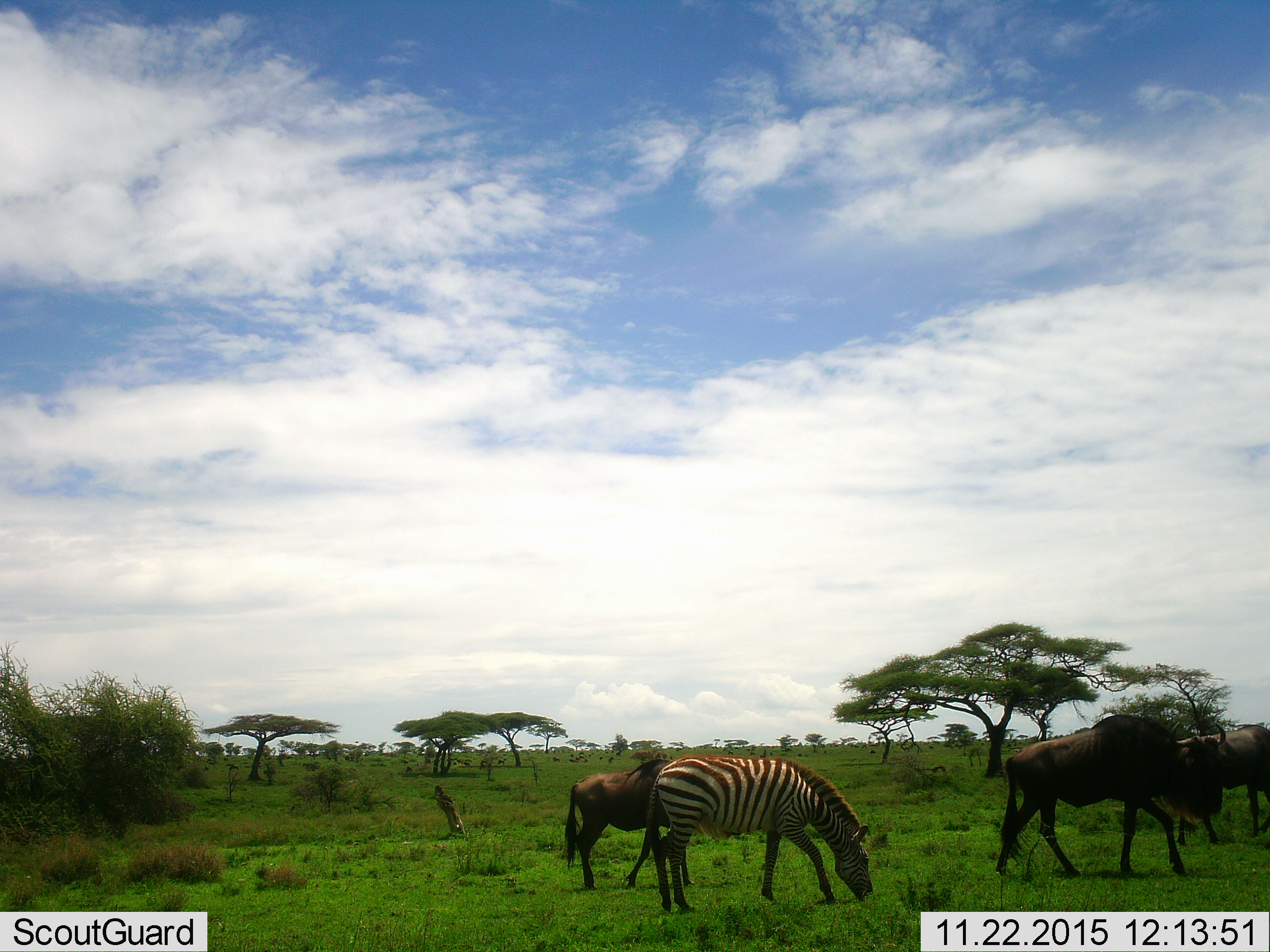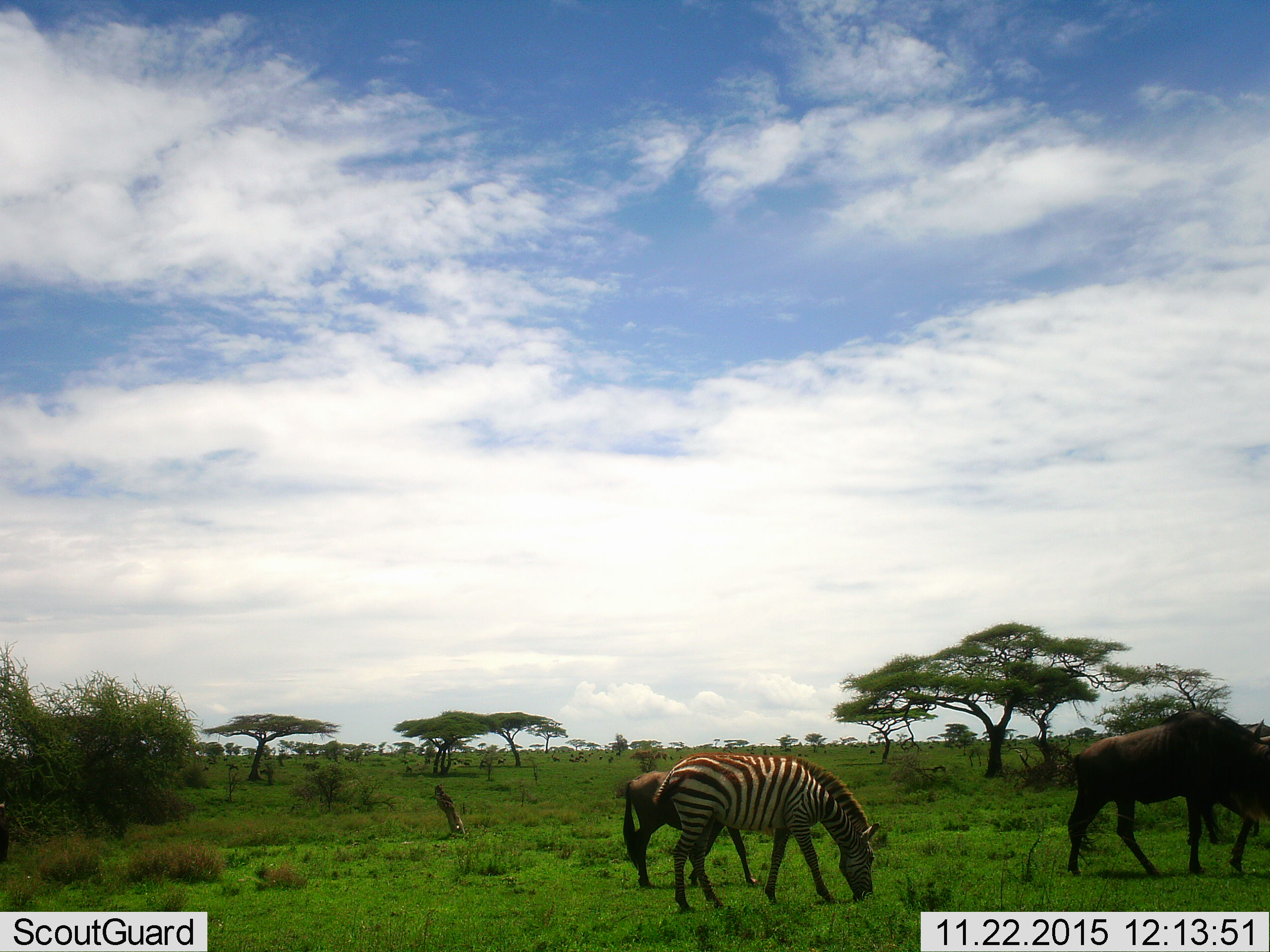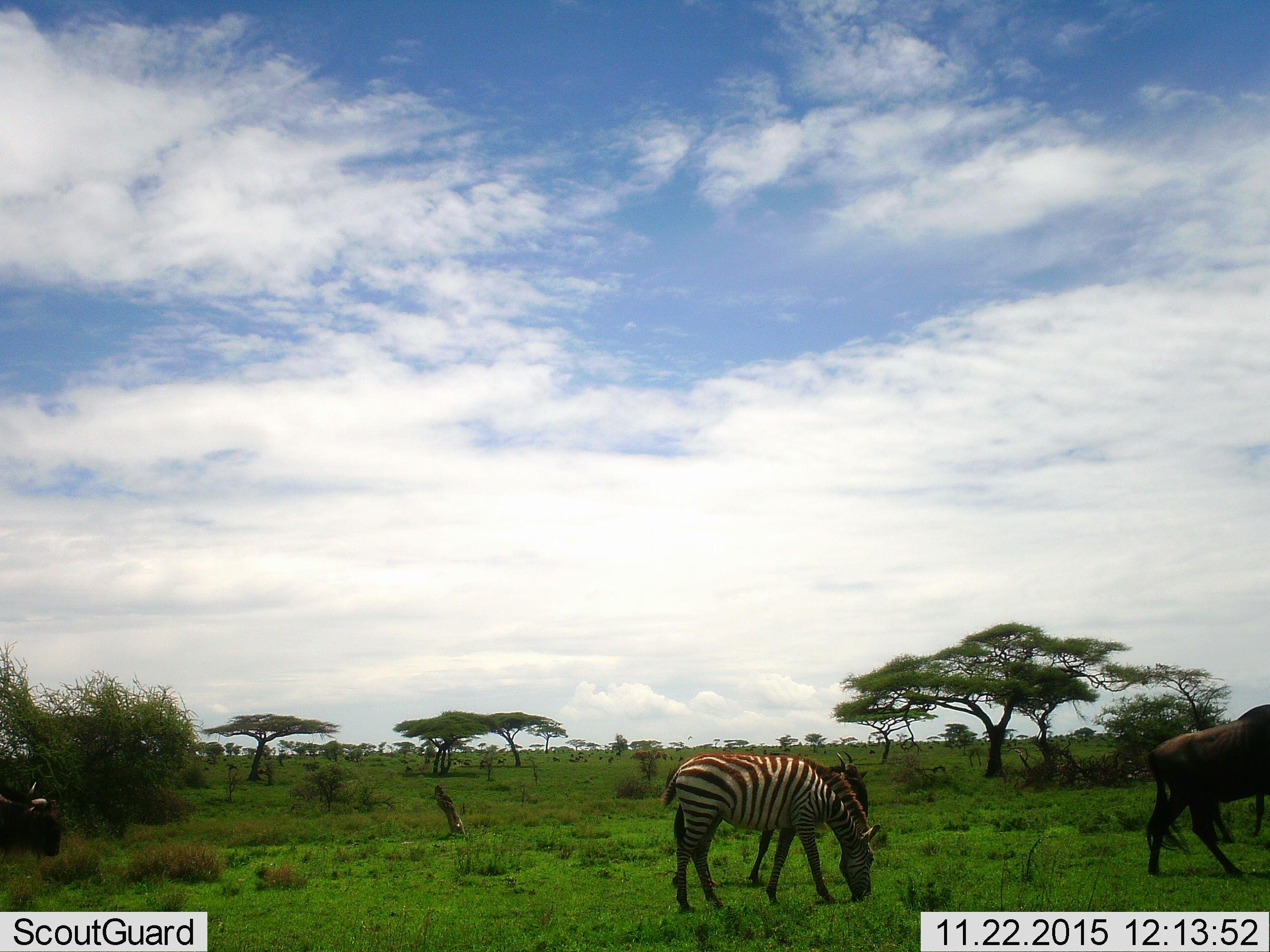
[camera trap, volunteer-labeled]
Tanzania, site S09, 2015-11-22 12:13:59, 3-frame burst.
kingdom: Animalia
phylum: Chordata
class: Mammalia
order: Artiodactyla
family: Bovidae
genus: Connochaetes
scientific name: Connochaetes taurinus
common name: blue wildebeest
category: wildebeest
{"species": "wildebeest (blue wildebeest) (Connochaetes taurinus)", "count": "4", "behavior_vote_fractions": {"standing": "43%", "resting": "0%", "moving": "100%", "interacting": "0%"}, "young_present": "0%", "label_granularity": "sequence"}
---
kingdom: Animalia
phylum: Chordata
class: Mammalia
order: Perissodactyla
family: Equidae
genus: Equus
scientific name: Equus quagga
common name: plains zebra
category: zebra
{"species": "zebra (plains zebra) (Equus quagga)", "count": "1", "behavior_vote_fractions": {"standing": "25%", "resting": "0%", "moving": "25%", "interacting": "0%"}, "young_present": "0%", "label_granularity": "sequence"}